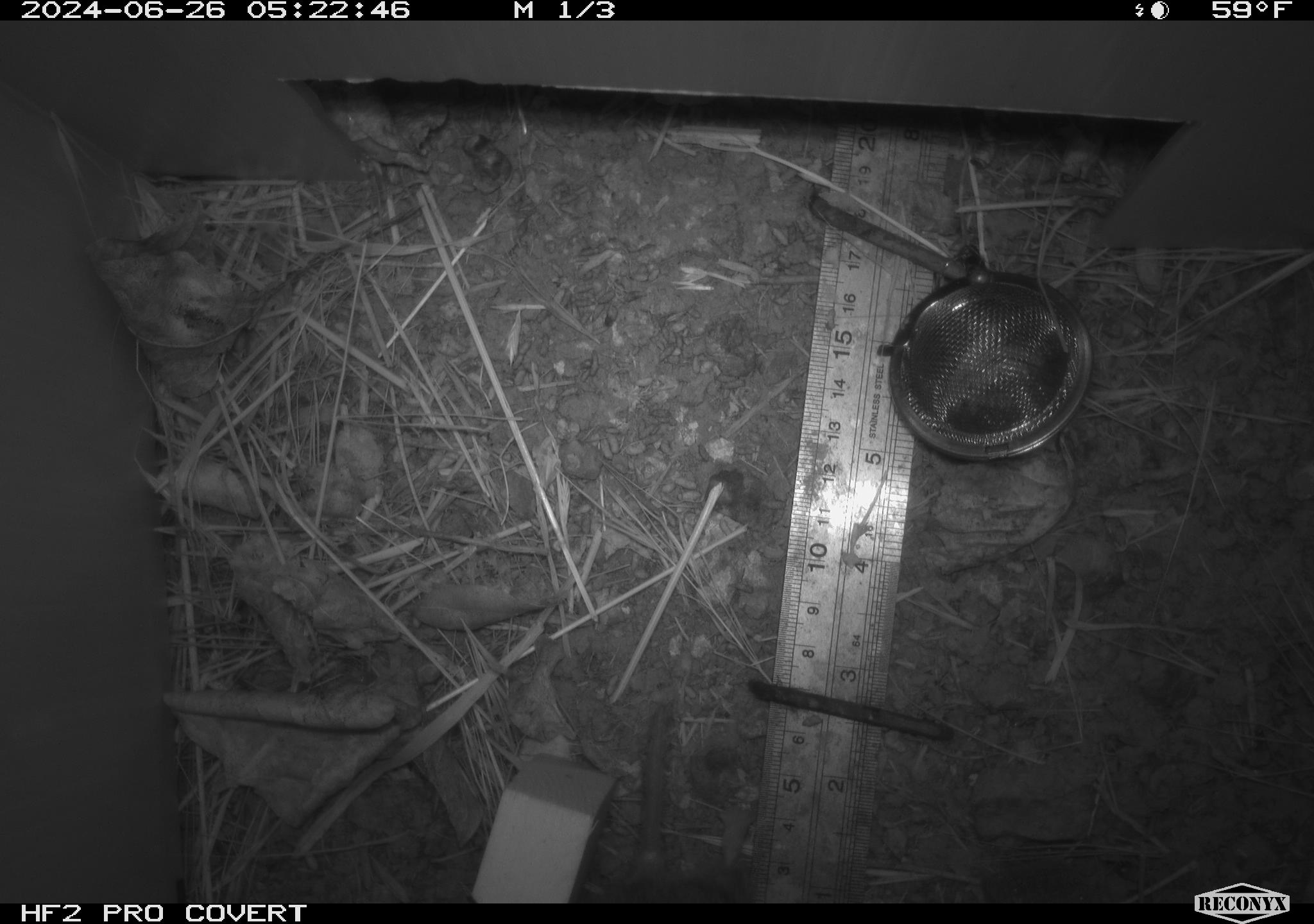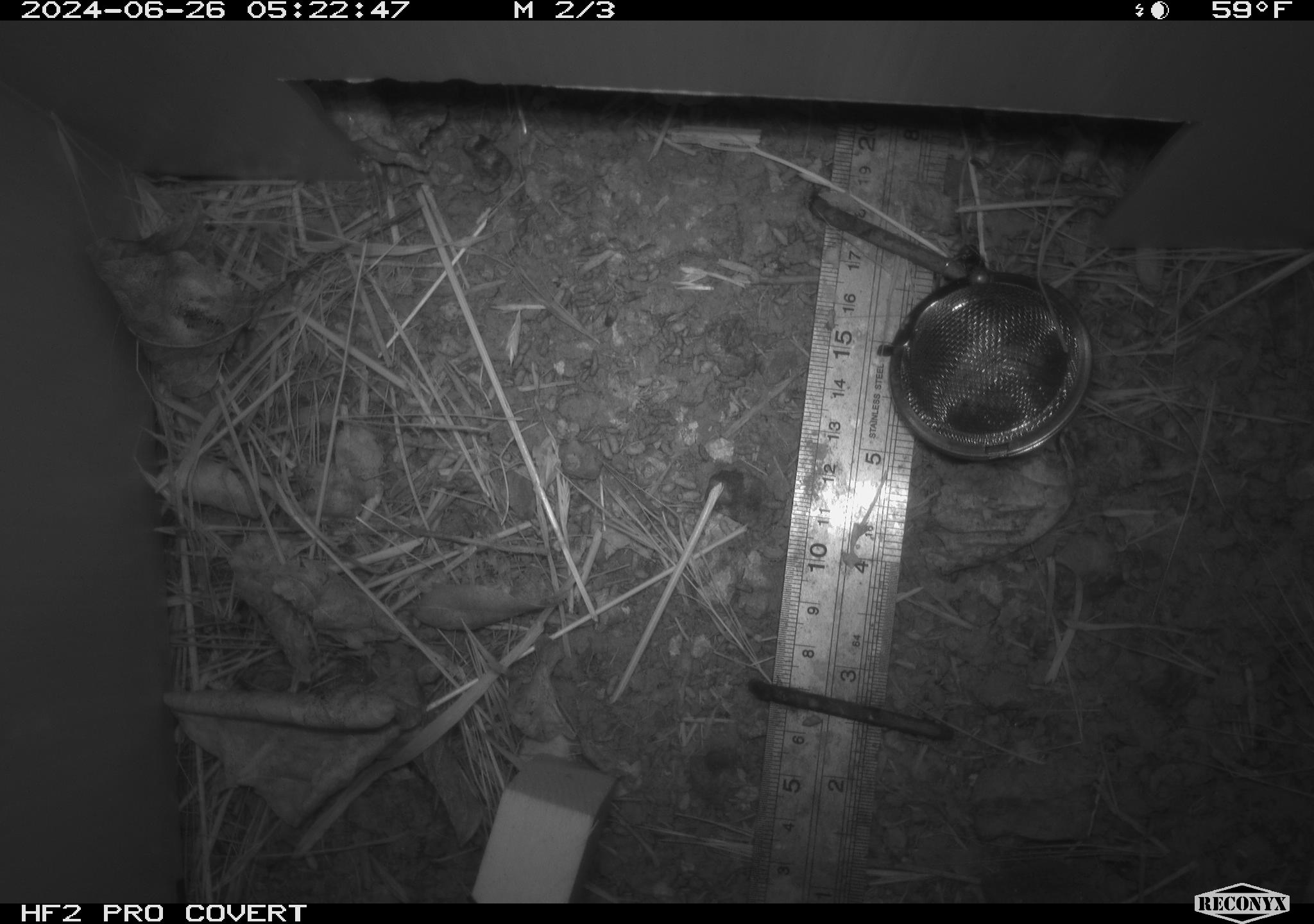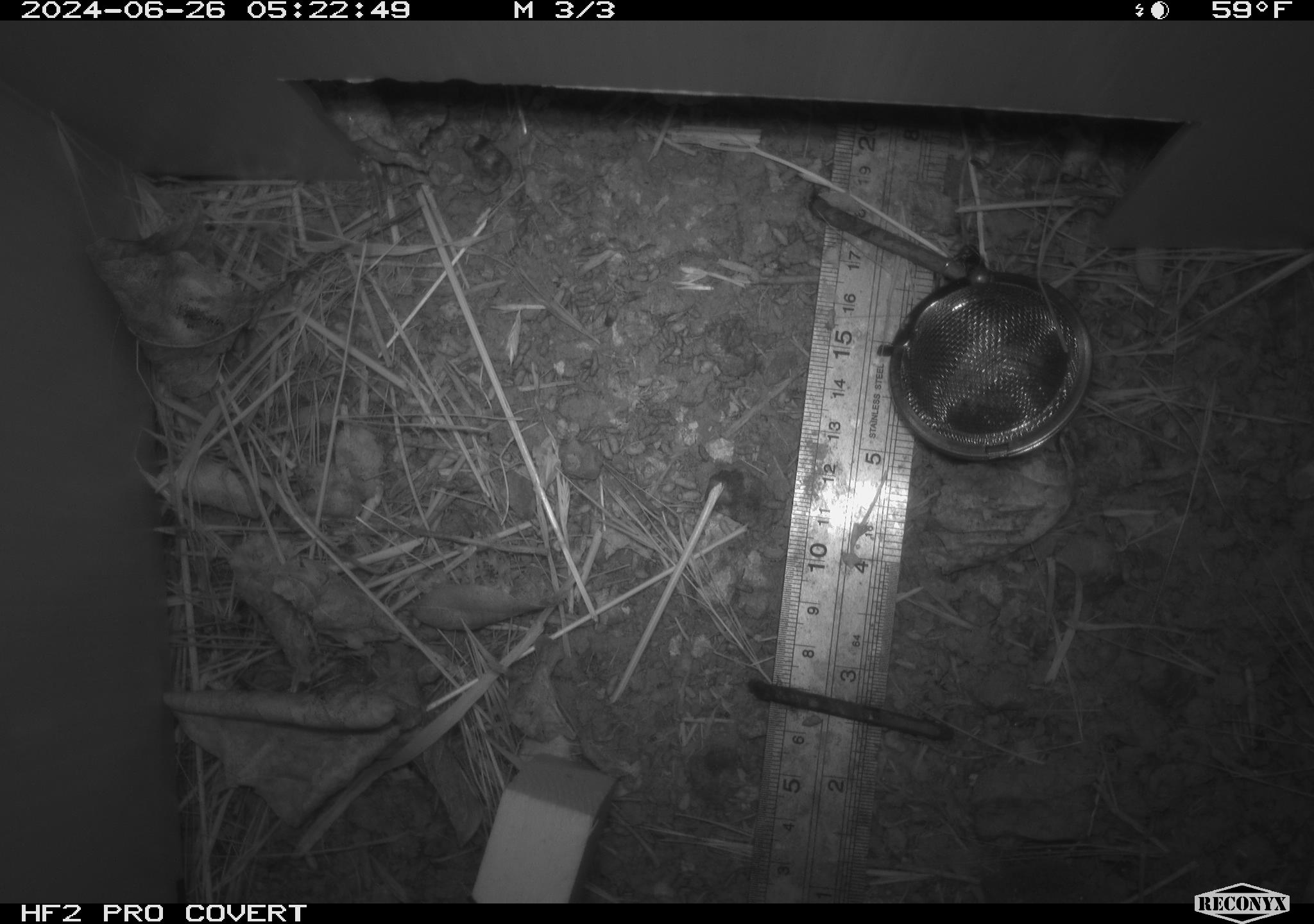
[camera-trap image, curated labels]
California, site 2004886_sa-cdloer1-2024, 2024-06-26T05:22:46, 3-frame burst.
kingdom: Animalia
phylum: Chordata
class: Mammalia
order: Rodentia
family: Cricetidae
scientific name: Arvicolinae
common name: voles, lemmings, and muskrats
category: arvicolinae subfamily